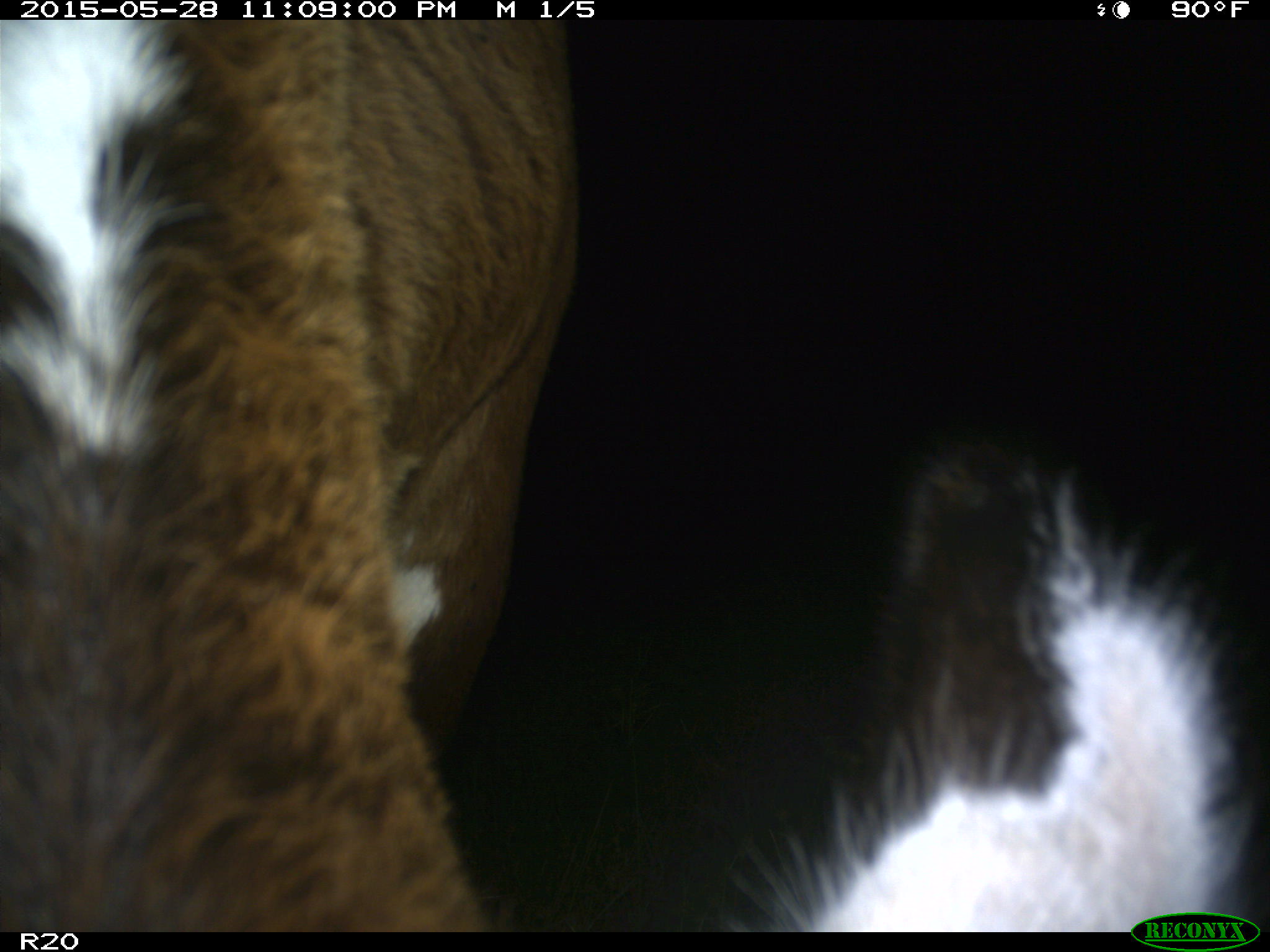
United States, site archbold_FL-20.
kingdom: Animalia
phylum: Chordata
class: Mammalia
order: Artiodactyla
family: Bovidae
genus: Bos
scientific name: Bos taurus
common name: domestic cow